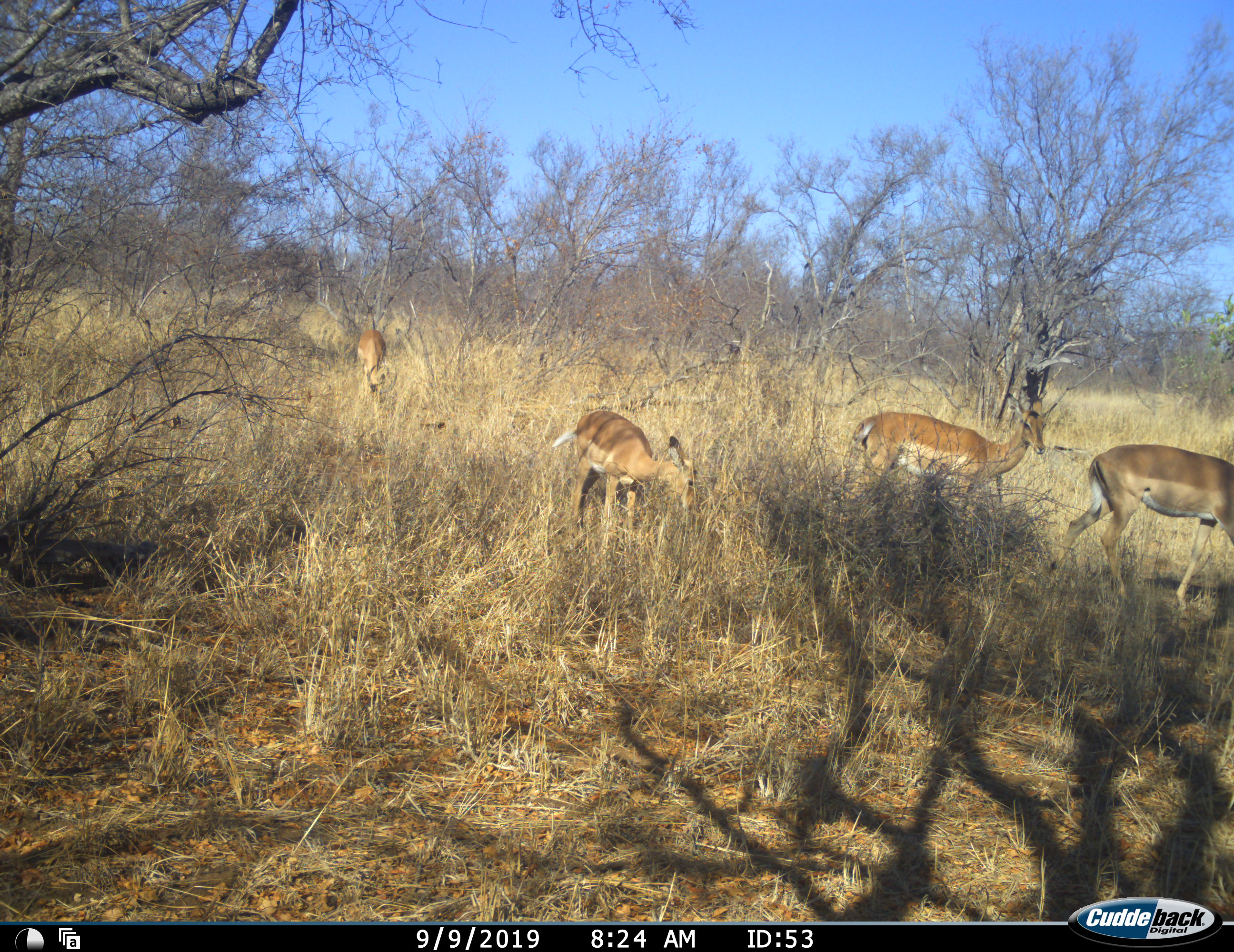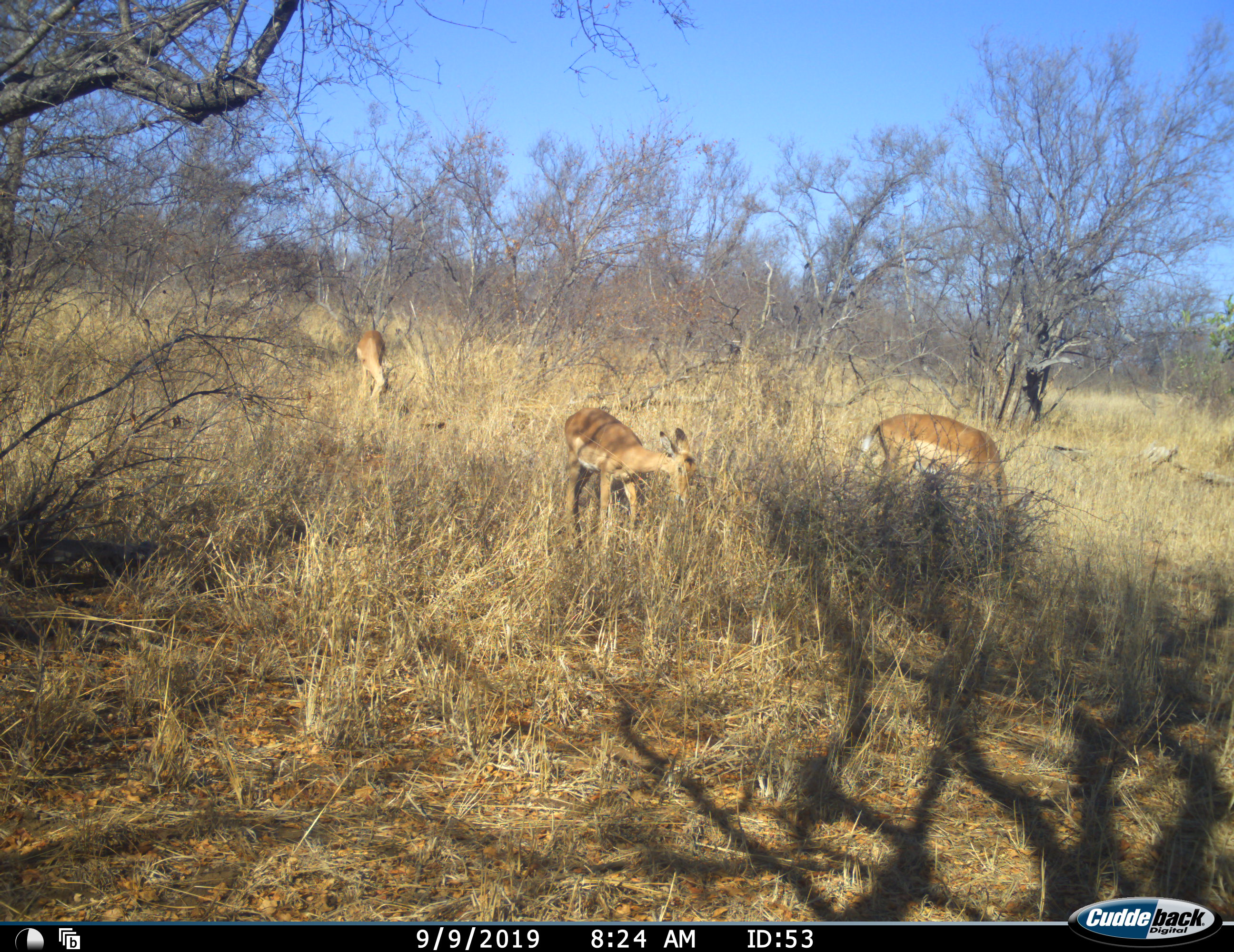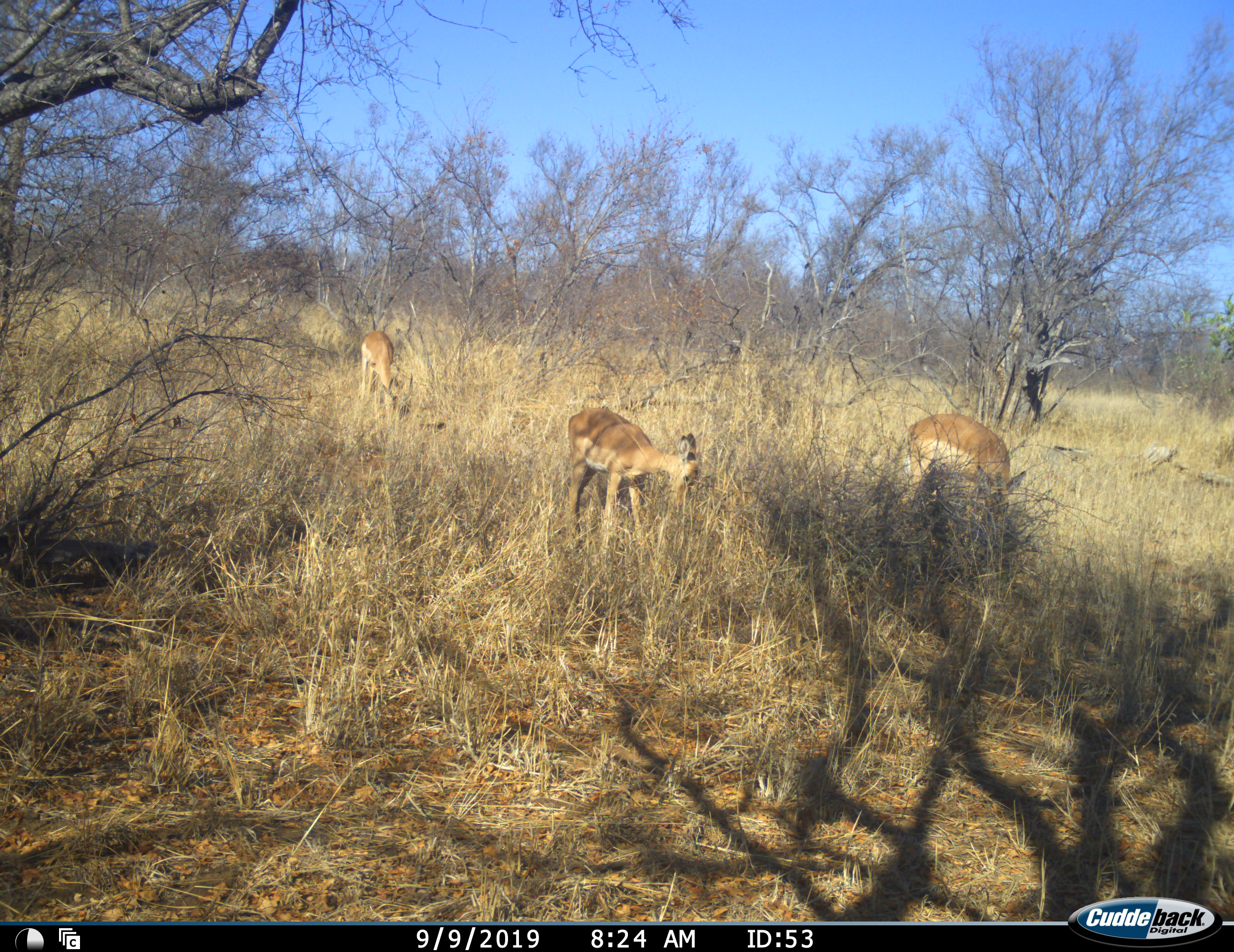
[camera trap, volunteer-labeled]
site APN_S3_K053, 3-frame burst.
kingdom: Animalia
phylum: Chordata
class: Mammalia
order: Artiodactyla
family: Bovidae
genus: Aepyceros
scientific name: Aepyceros melampus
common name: impala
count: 4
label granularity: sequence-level